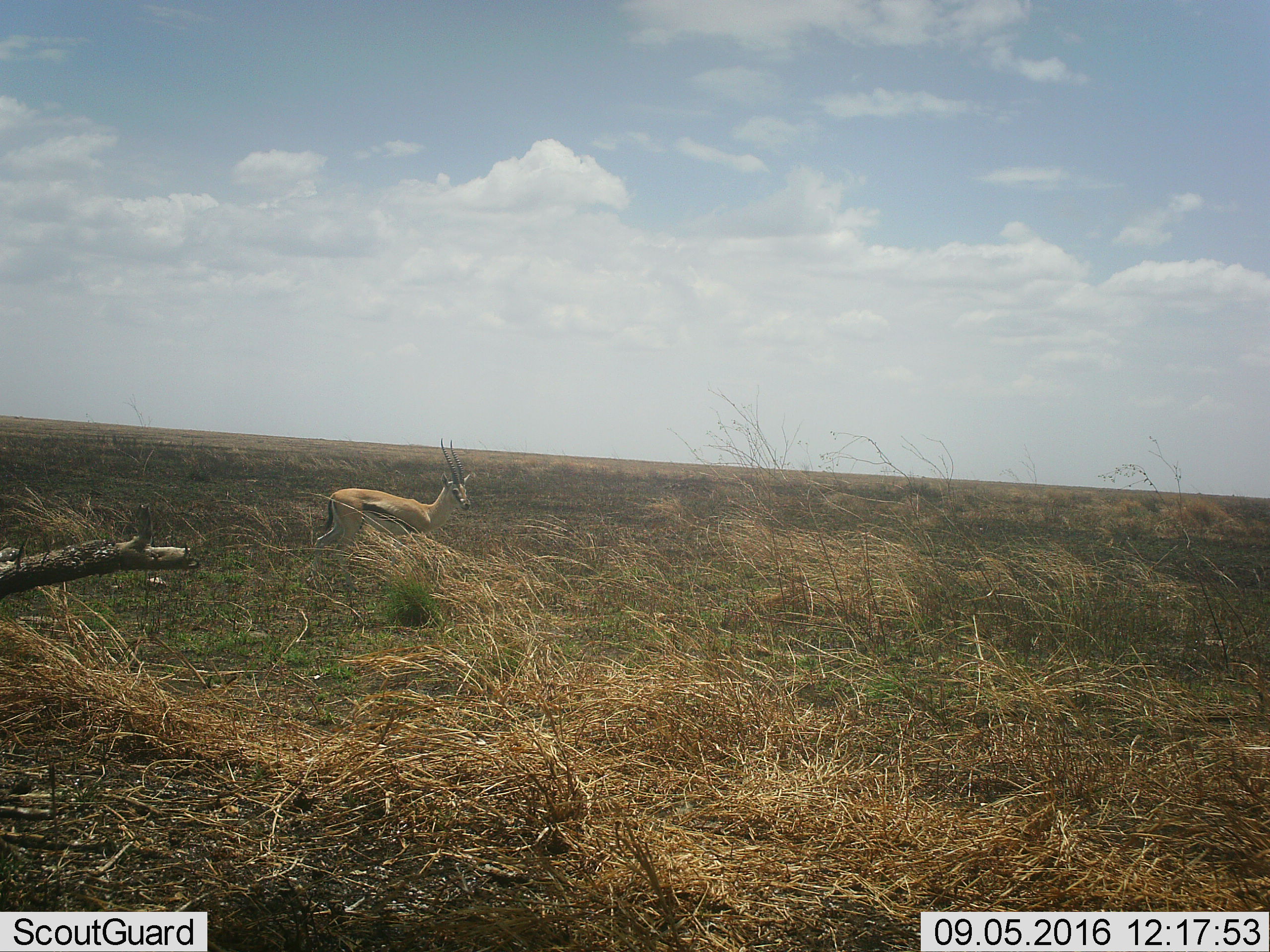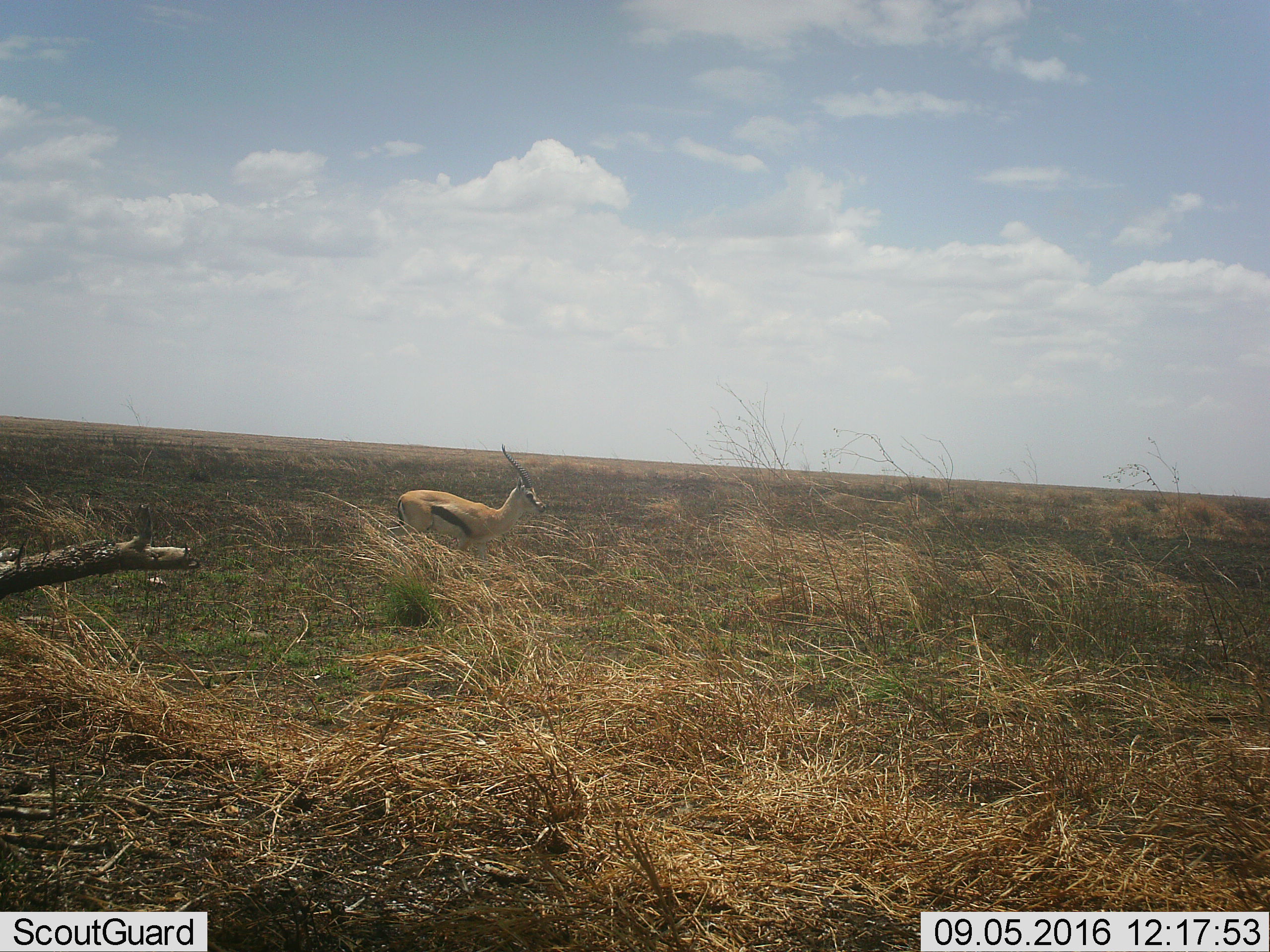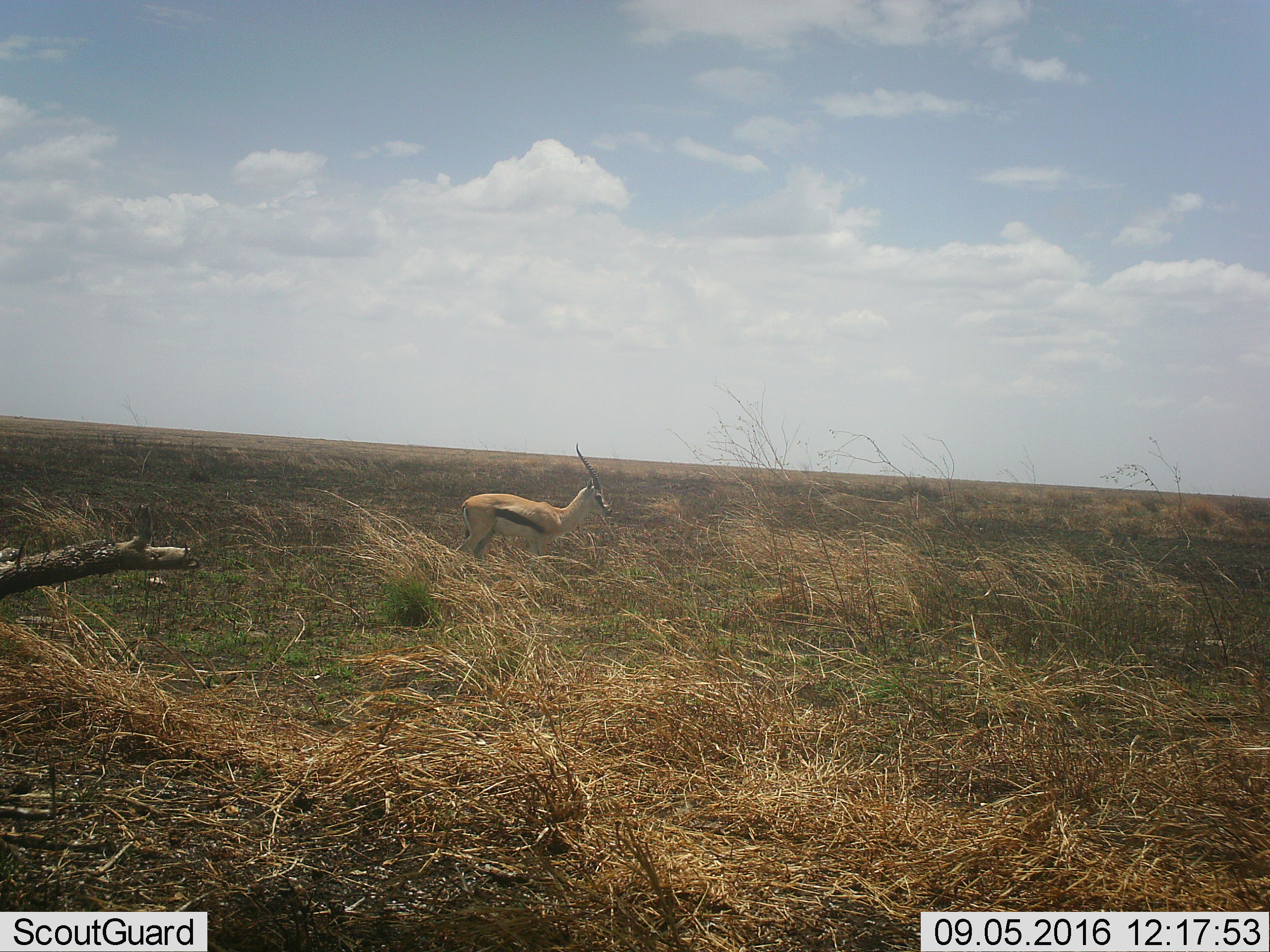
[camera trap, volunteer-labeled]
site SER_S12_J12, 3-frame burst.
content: unidentified animal